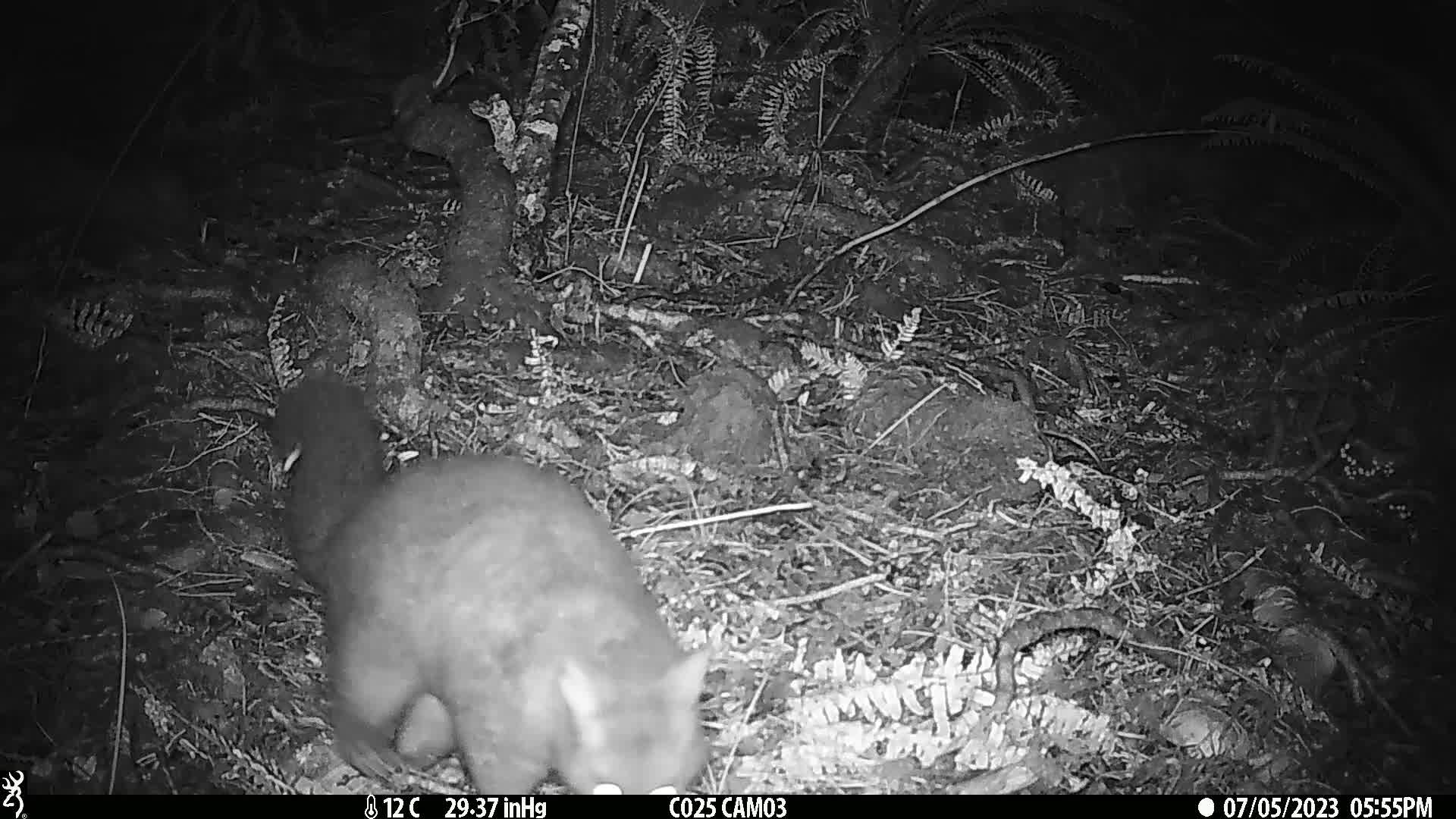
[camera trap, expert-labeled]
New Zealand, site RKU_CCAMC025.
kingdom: Animalia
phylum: Chordata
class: Mammalia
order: Diprotodontia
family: Phalangeridae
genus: Trichosurus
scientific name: Trichosurus vulpecula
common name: common brushtail possum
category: possum